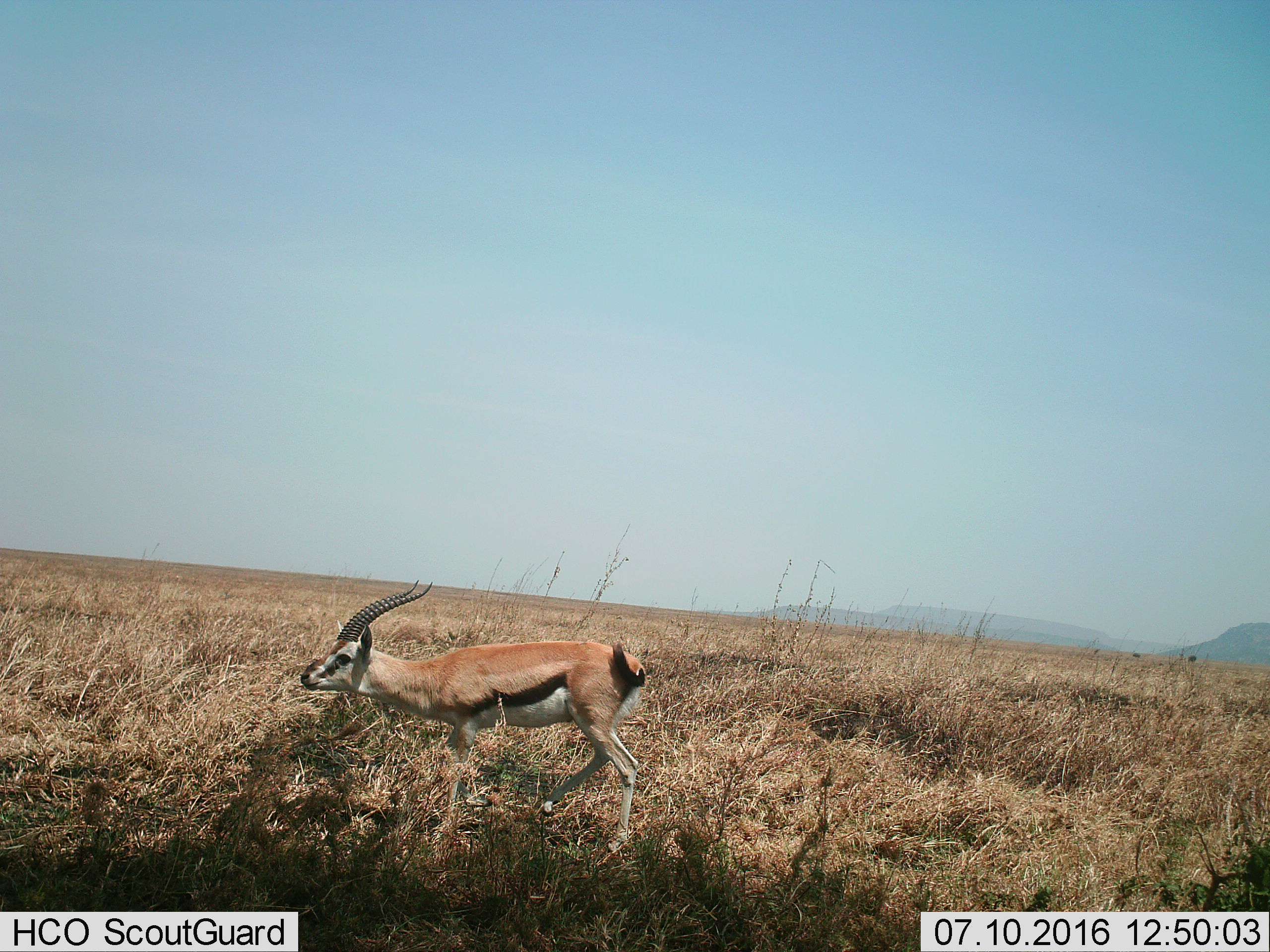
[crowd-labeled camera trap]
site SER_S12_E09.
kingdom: Animalia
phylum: Chordata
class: Mammalia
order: Artiodactyla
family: Bovidae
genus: Eudorcas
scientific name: Eudorcas thomsonii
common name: thomson's gazelle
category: gazellethomsons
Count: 1.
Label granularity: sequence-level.